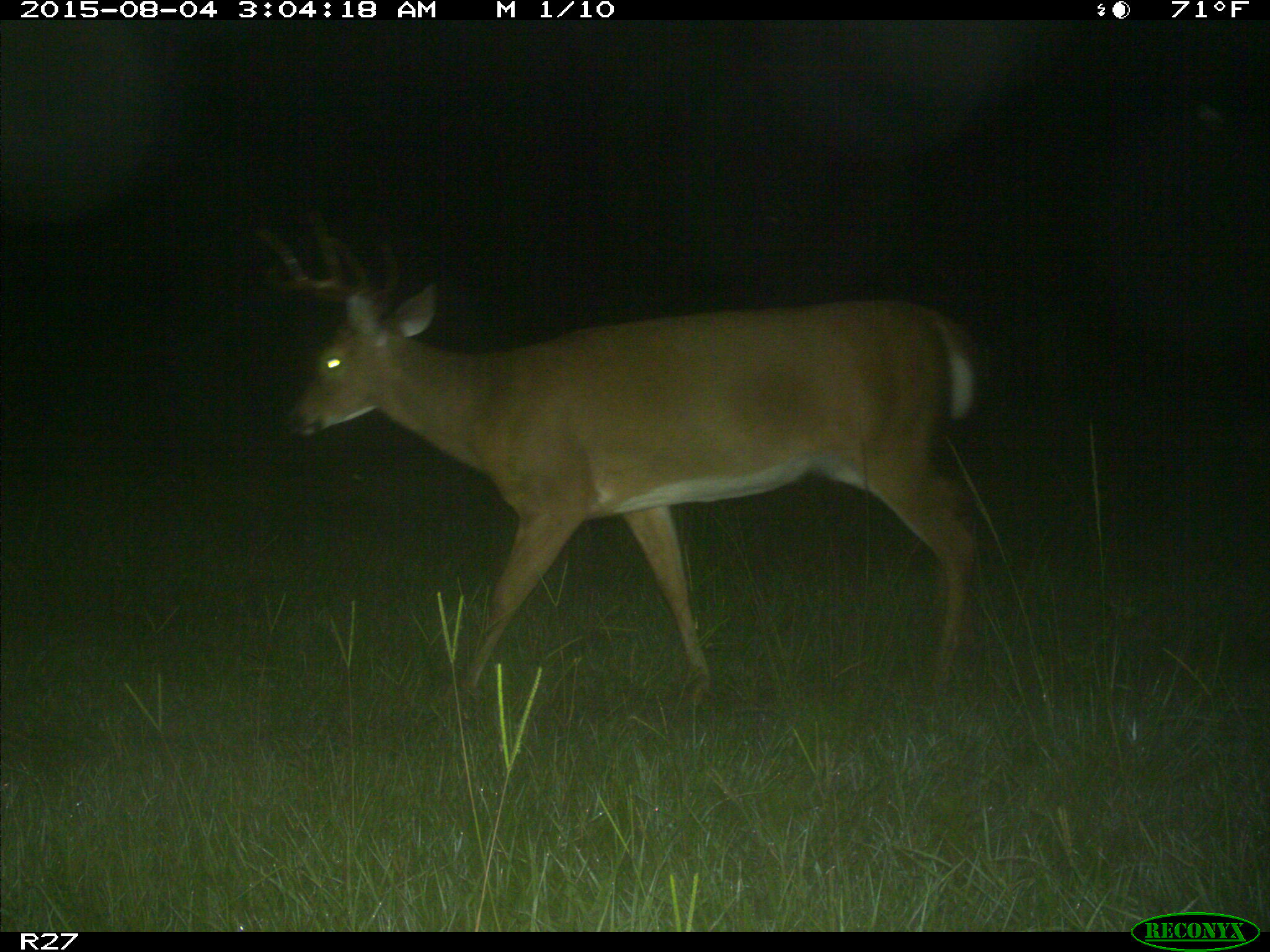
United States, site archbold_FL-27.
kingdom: Animalia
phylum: Chordata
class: Mammalia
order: Artiodactyla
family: Cervidae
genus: Odocoileus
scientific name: Odocoileus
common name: deer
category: unidentified deer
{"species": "unidentified deer (deer) (Odocoileus)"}